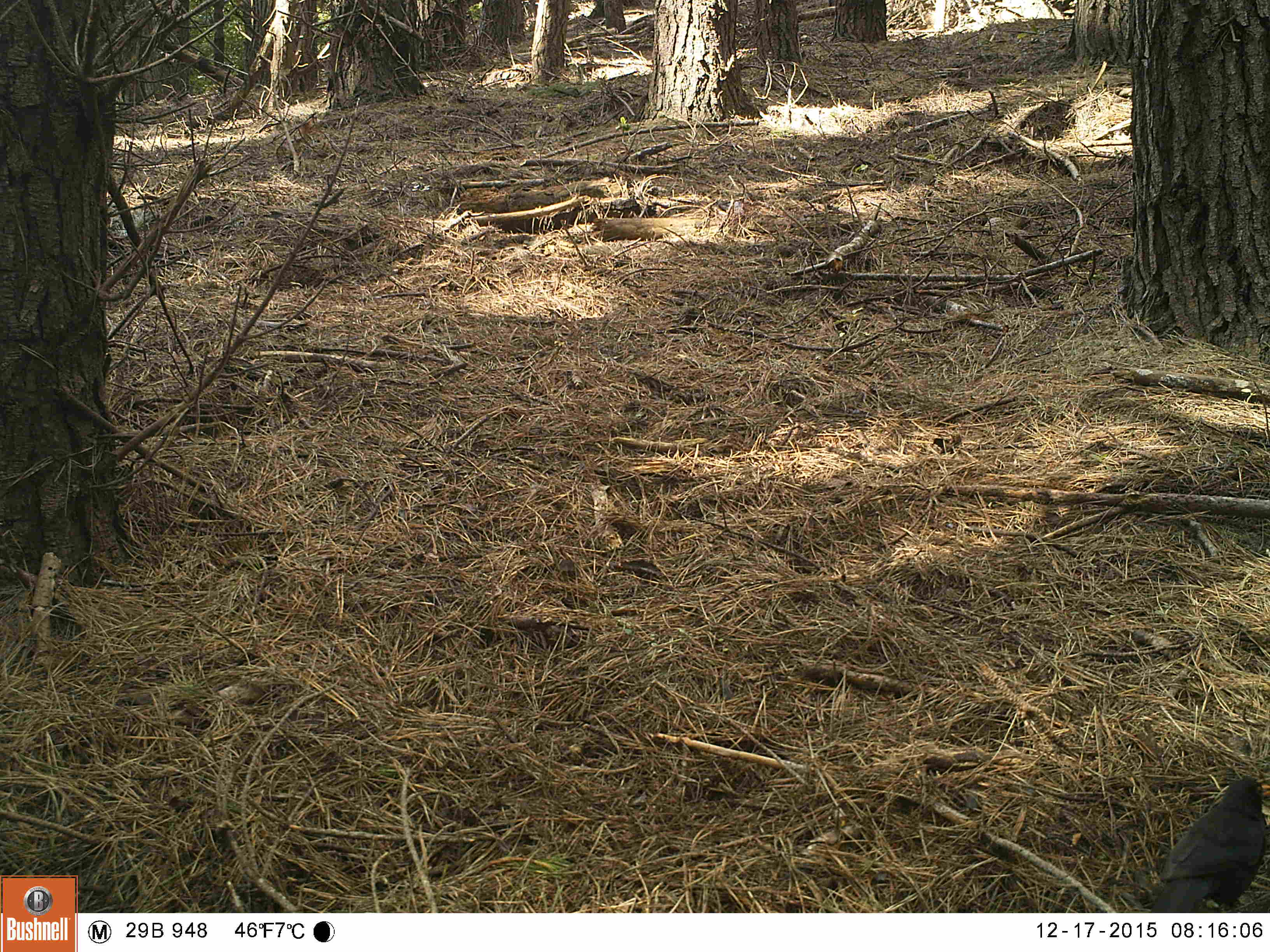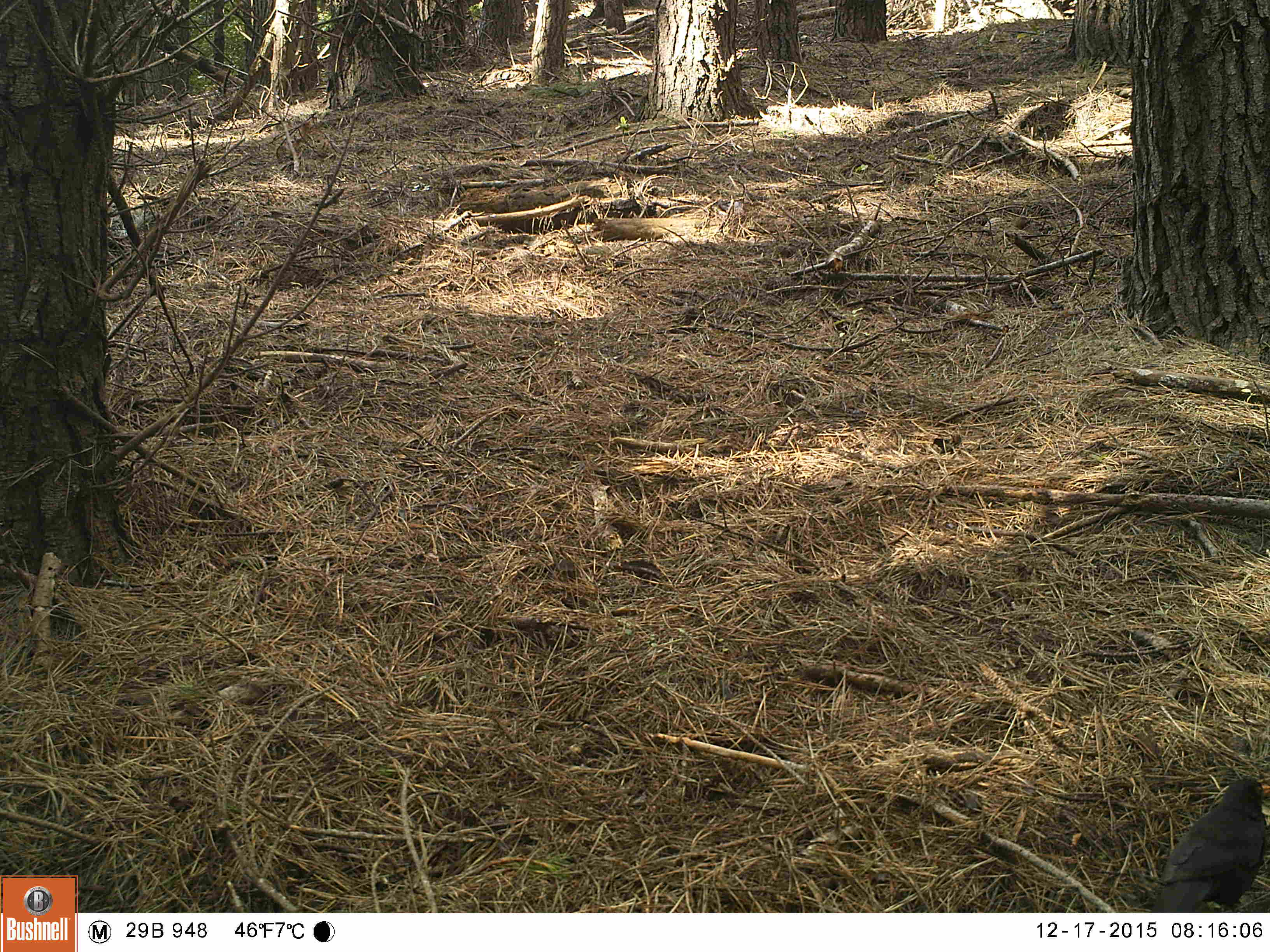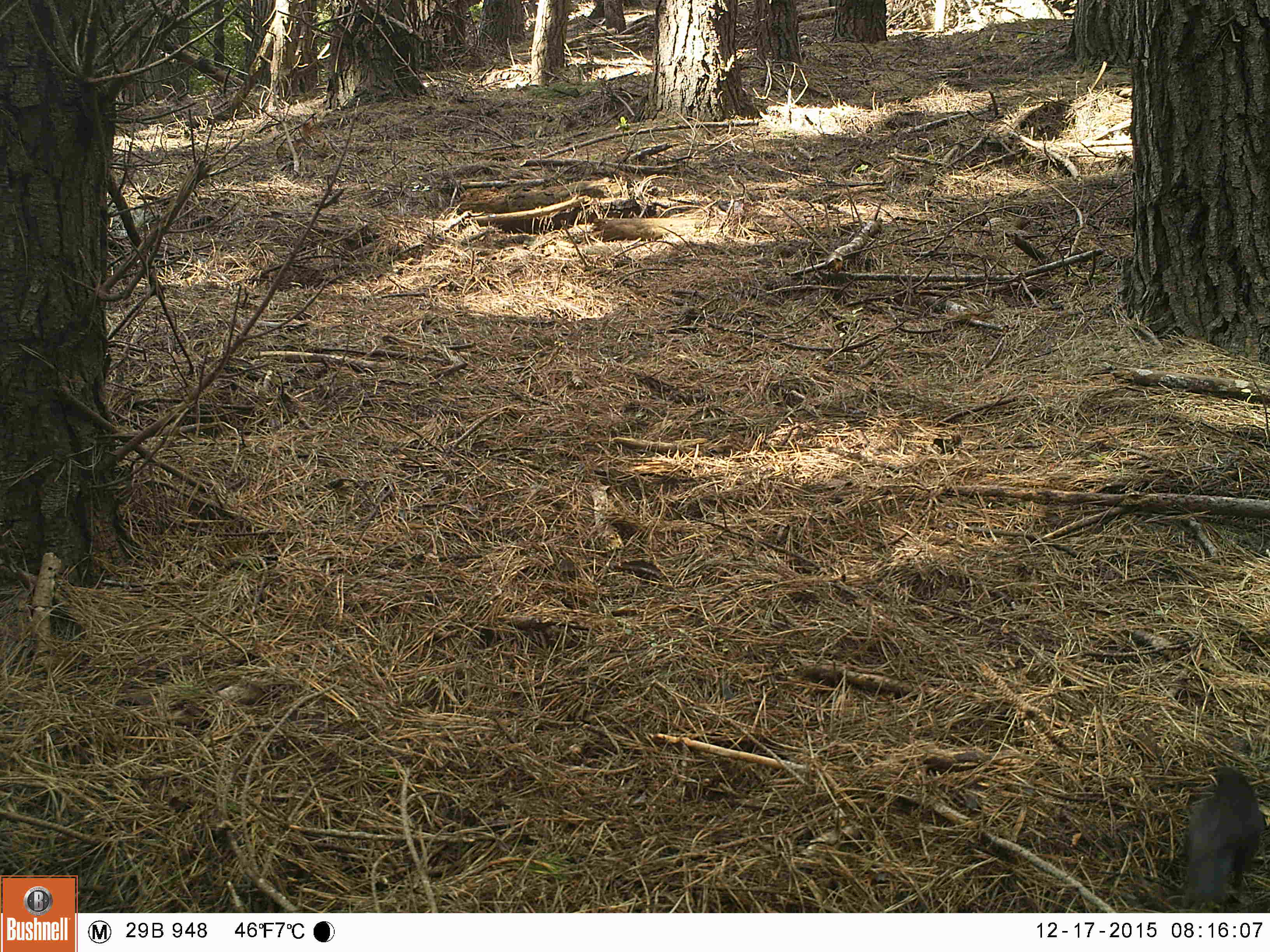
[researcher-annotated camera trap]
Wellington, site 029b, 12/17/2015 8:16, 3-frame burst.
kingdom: Animalia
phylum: Chordata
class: Aves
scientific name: Aves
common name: bird